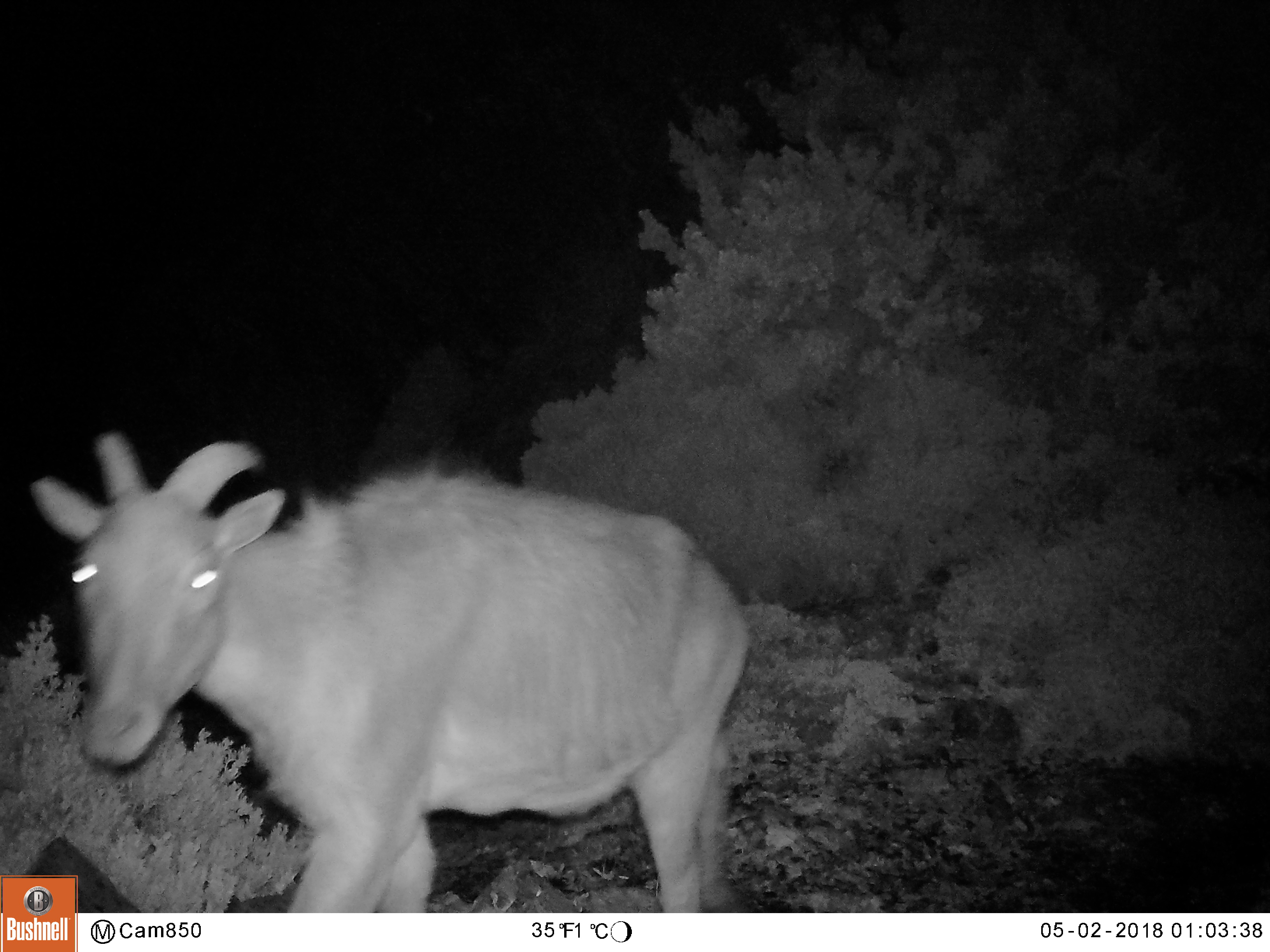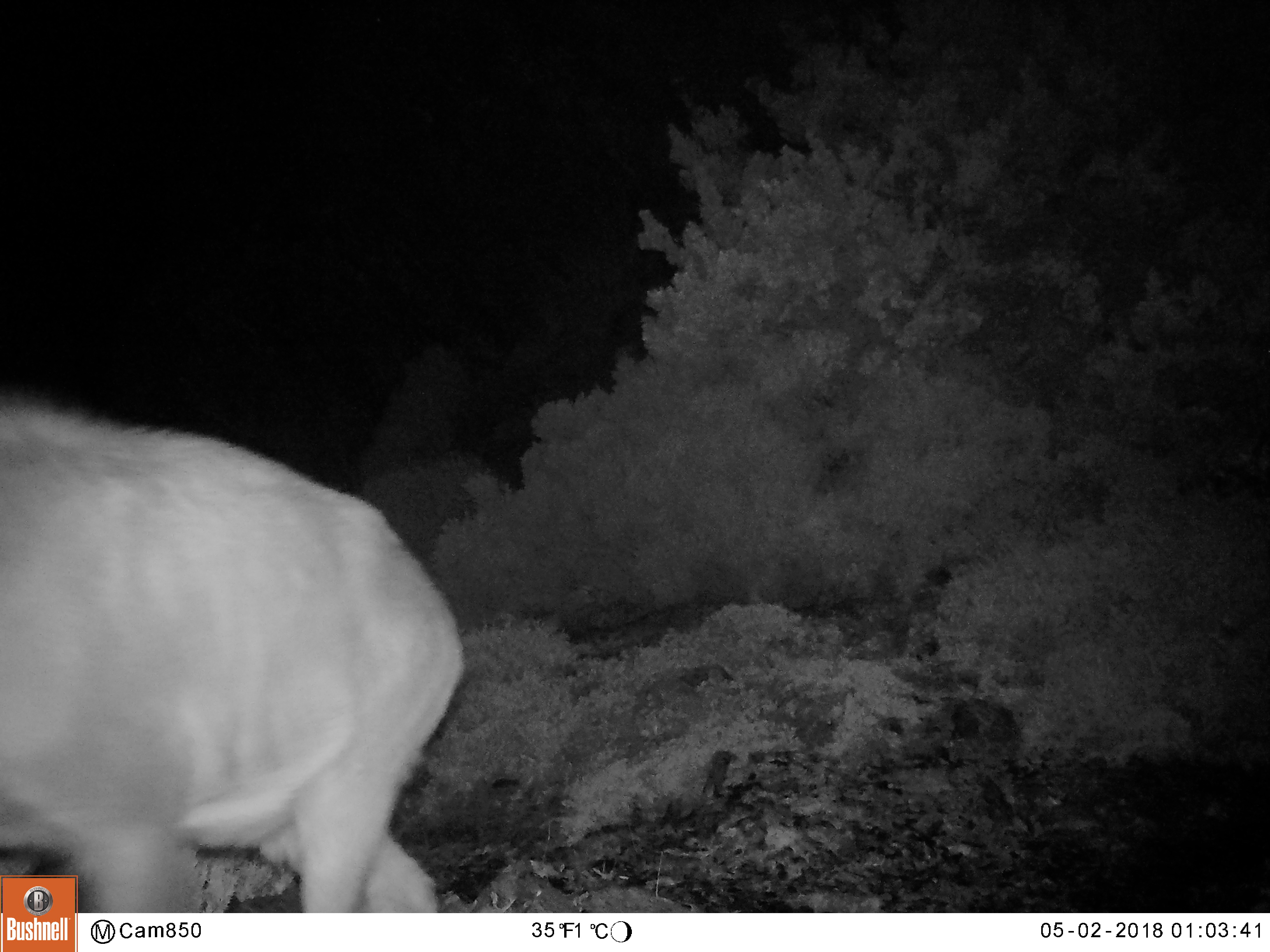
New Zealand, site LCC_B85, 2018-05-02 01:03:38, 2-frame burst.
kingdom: Animalia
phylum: Chordata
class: Mammalia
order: Artiodactyla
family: Bovidae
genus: Nilgiritragus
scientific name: Nilgiritragus hylocrius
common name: tahr